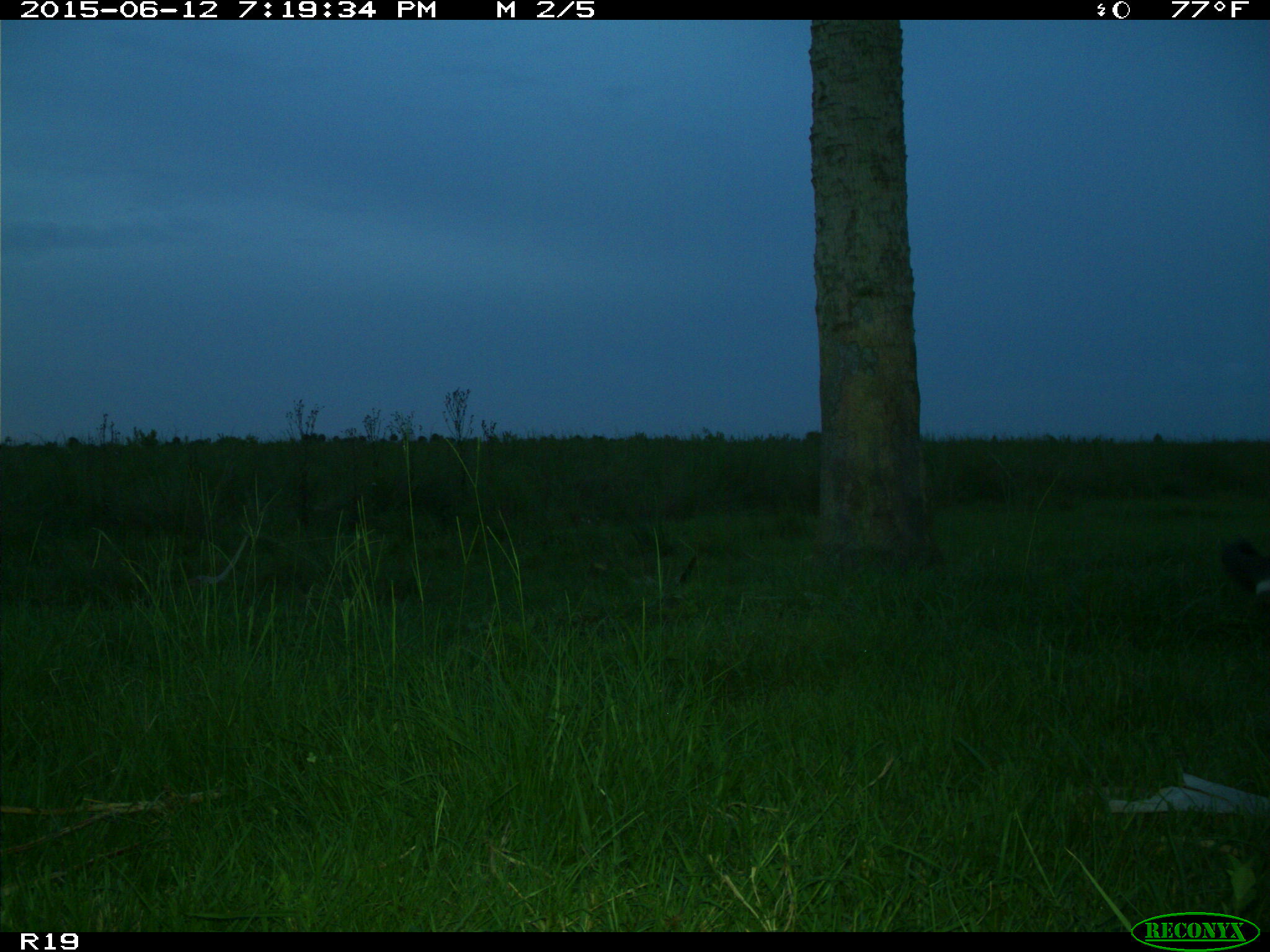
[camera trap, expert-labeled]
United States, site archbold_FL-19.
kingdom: Animalia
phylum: Chordata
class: Mammalia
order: Artiodactyla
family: Bovidae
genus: Bos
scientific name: Bos taurus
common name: domestic cow